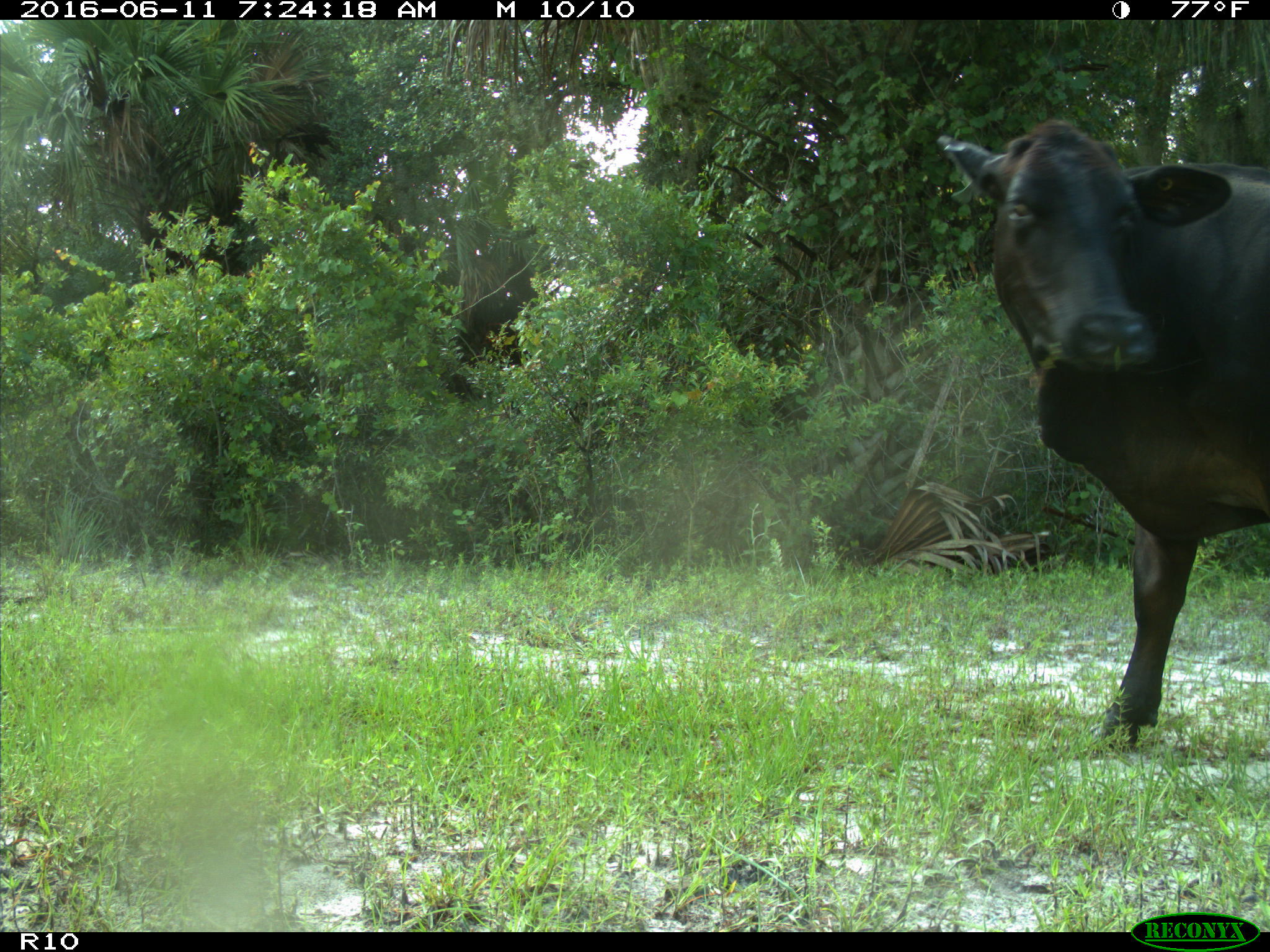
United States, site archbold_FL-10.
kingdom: Animalia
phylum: Chordata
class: Mammalia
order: Artiodactyla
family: Bovidae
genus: Bos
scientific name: Bos taurus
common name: domestic cow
Bos taurus (domestic cow).